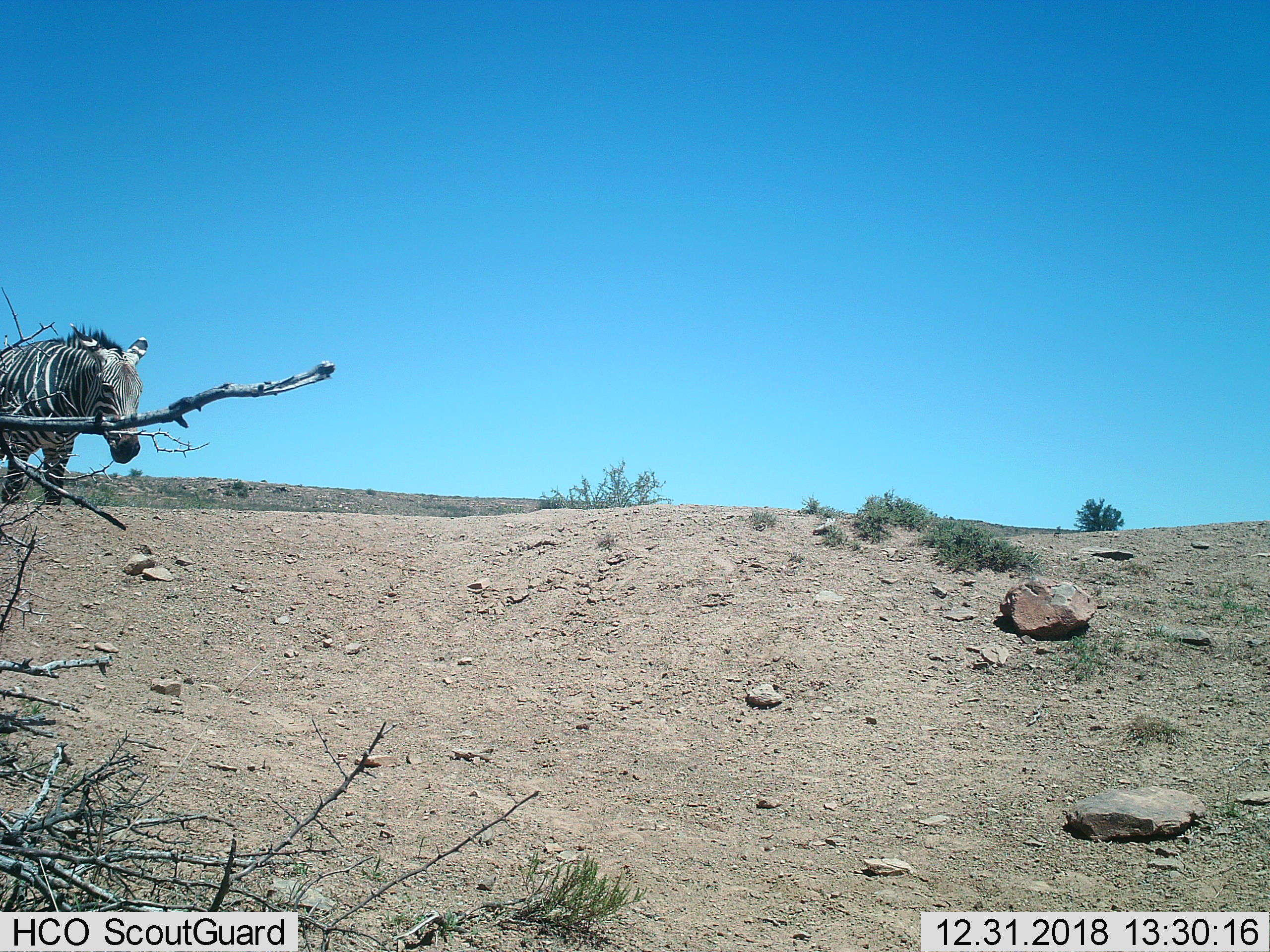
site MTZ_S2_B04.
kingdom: Animalia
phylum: Chordata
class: Mammalia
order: Perissodactyla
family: Equidae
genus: Equus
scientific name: Equus zebra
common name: mountain zebra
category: zebramountain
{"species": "zebramountain (mountain zebra) (Equus zebra)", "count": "1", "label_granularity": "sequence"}